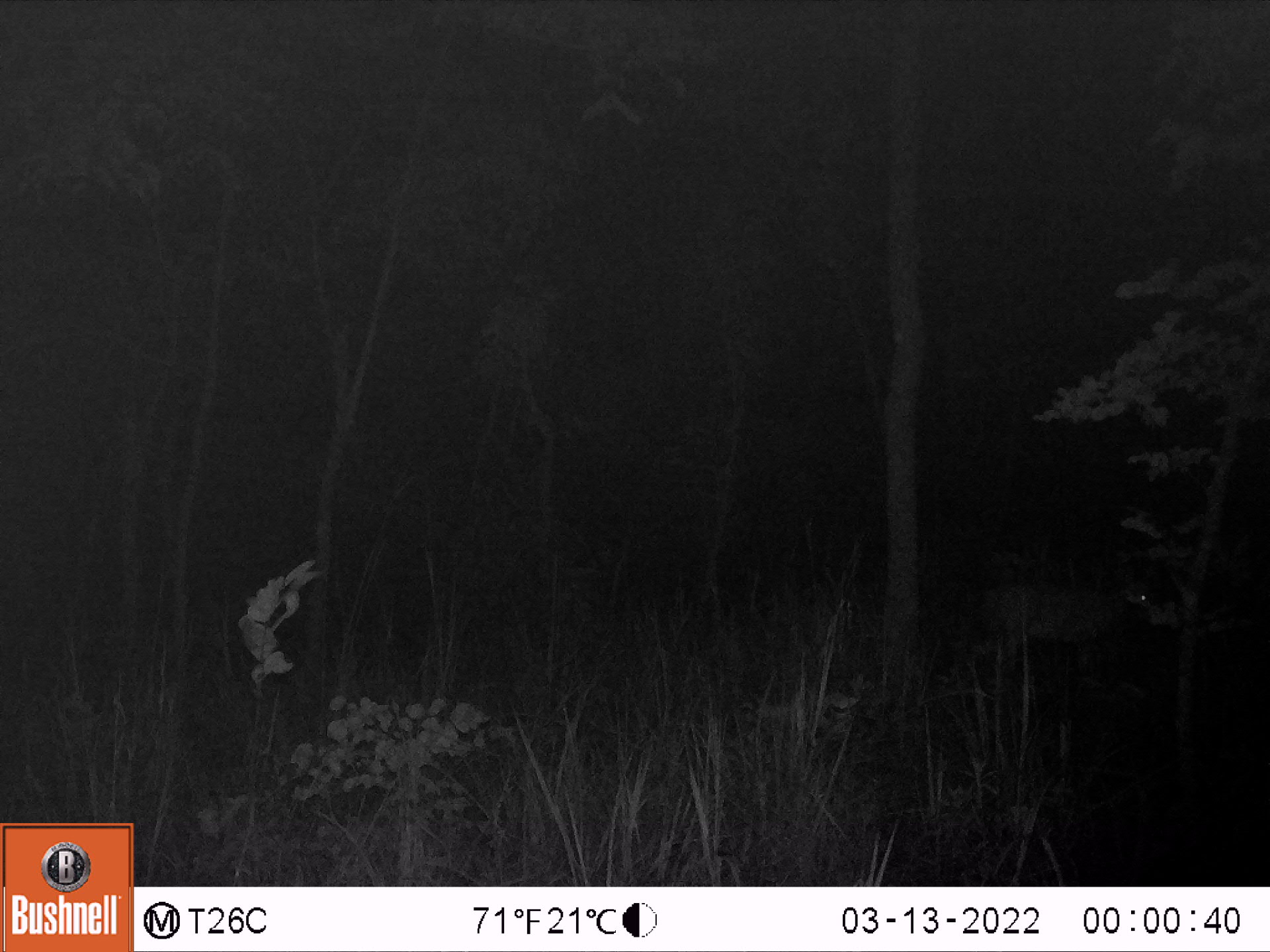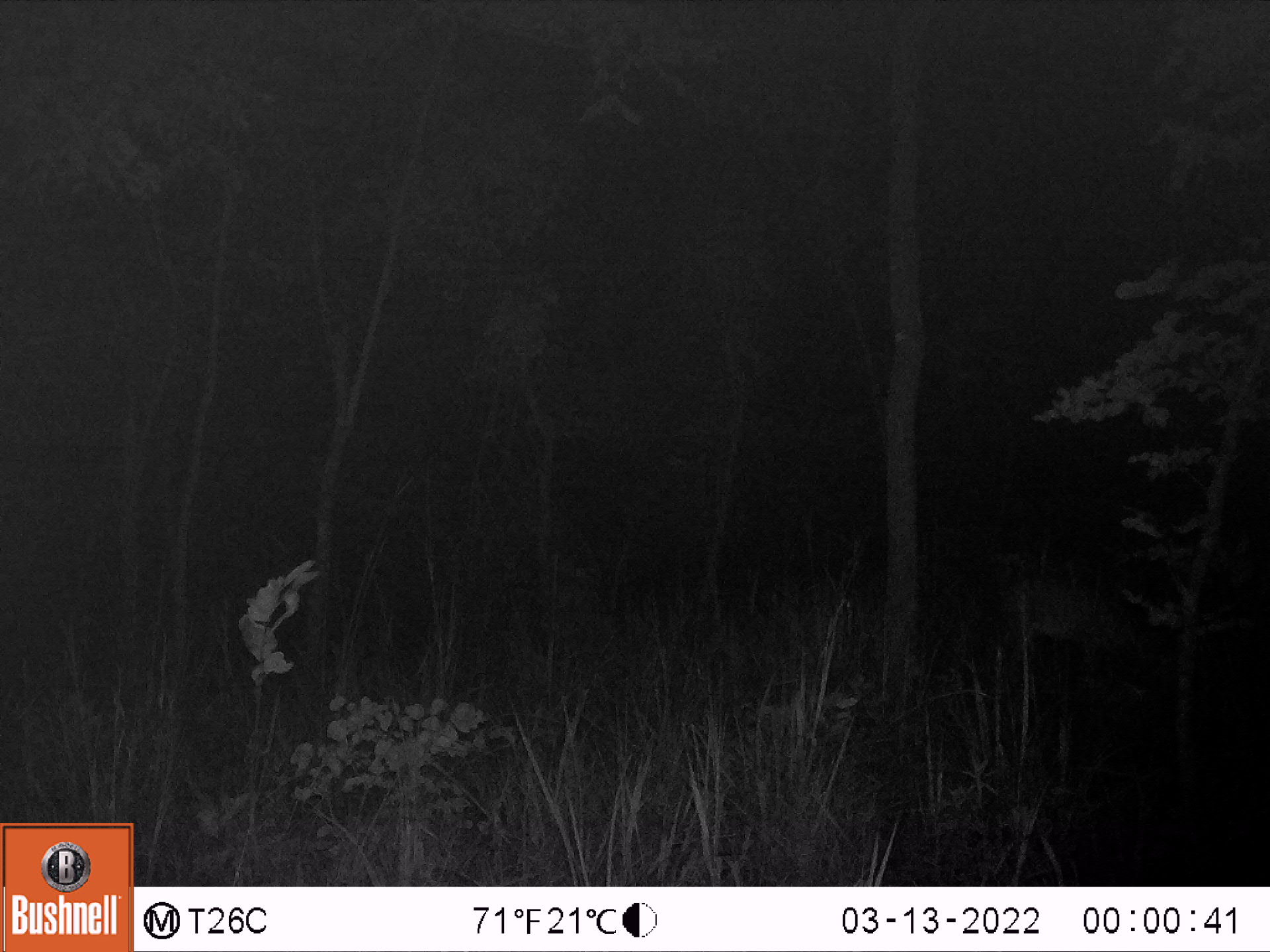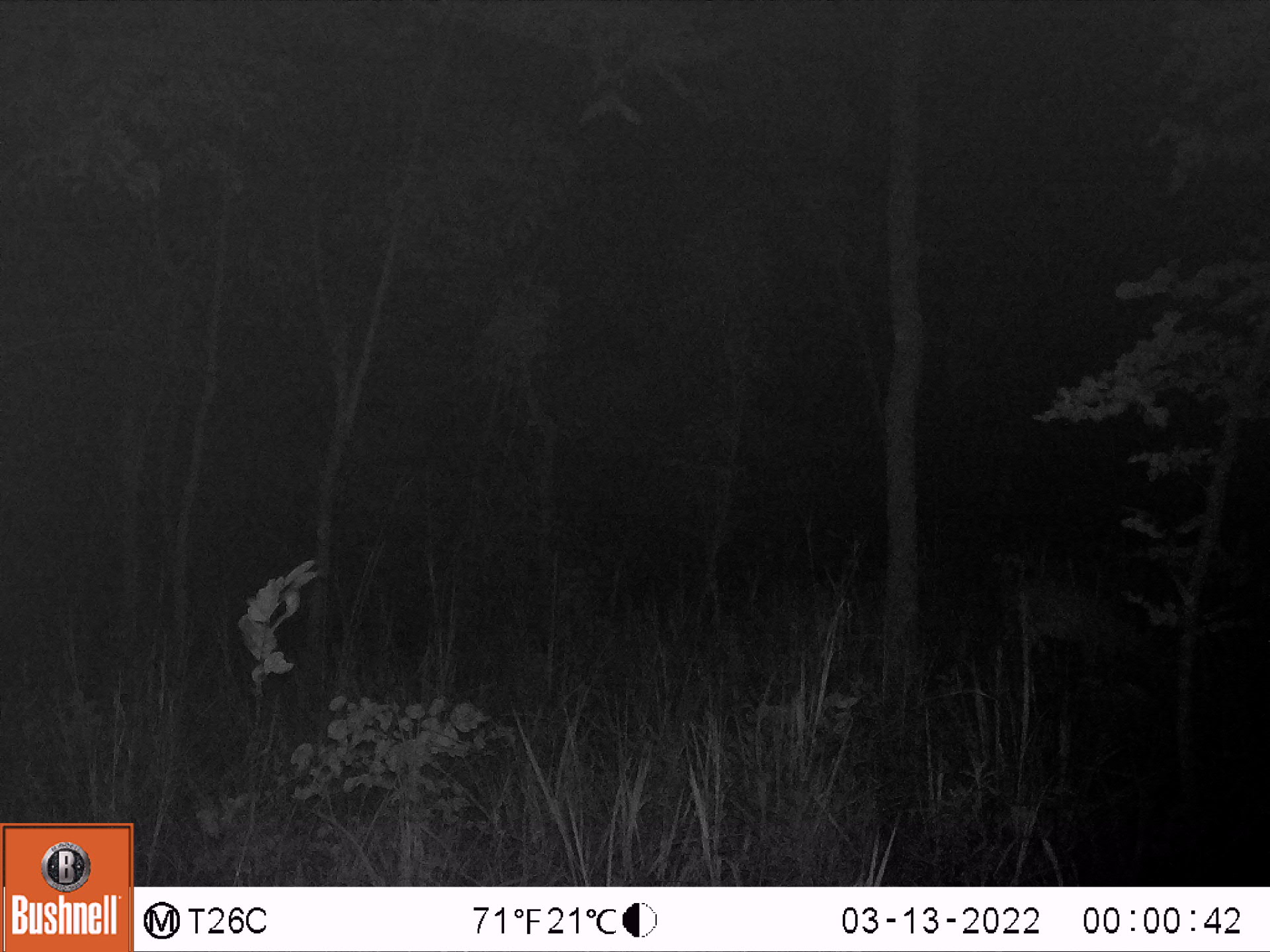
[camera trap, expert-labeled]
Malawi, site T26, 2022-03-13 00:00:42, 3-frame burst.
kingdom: Animalia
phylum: Chordata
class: Mammalia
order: Artiodactyla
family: Bovidae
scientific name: Antilopinae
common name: small antelope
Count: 1.